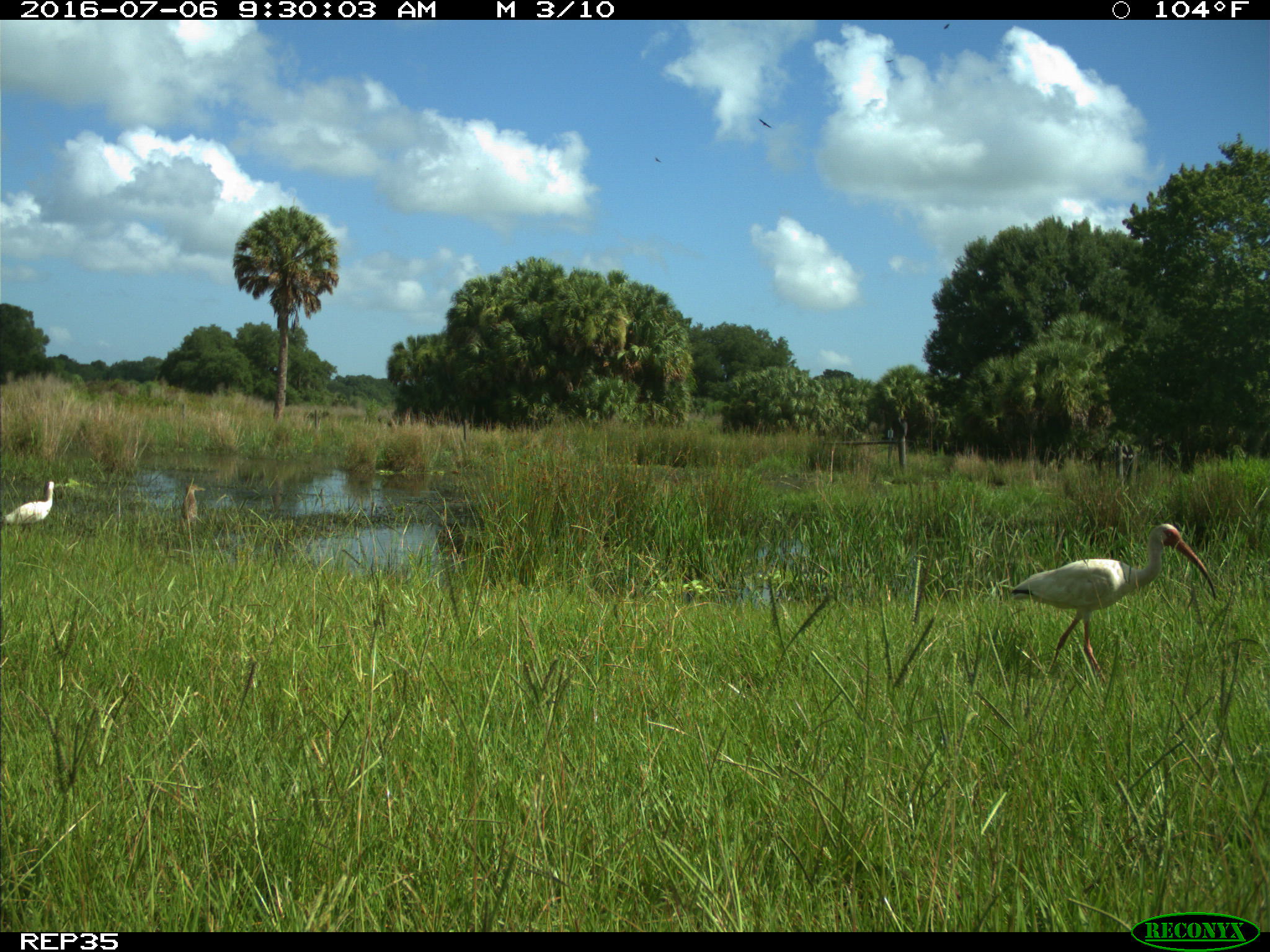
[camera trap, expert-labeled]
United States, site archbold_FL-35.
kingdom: Animalia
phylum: Chordata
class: Aves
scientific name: Aves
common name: birds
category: unidentified bird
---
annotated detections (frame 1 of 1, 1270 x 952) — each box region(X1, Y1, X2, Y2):
animal: region(1011, 523, 1217, 682); region(1, 481, 55, 545); region(181, 485, 207, 526)